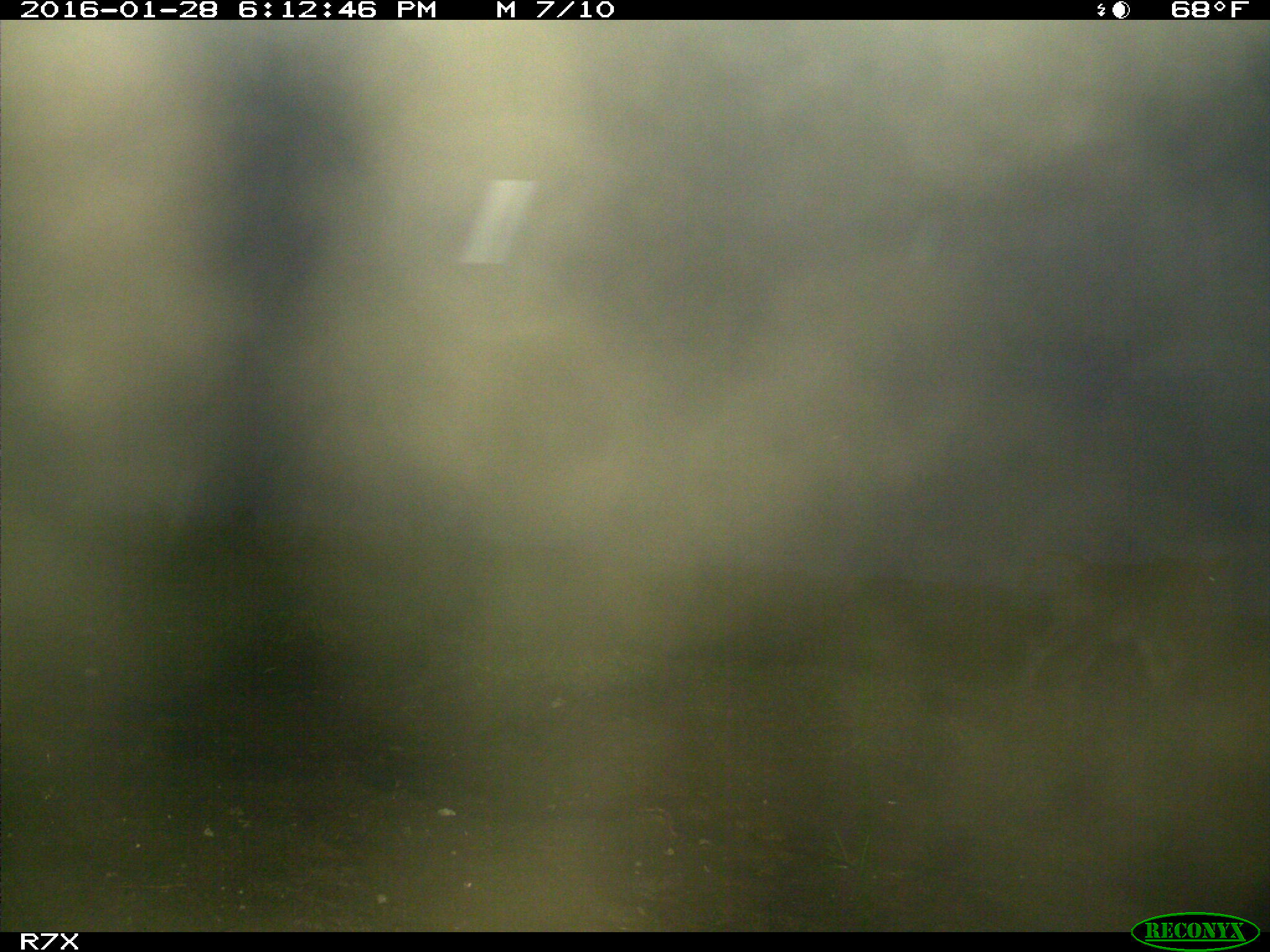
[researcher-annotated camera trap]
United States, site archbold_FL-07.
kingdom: Animalia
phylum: Chordata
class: Mammalia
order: Artiodactyla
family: Bovidae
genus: Bos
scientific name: Bos taurus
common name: domestic cow